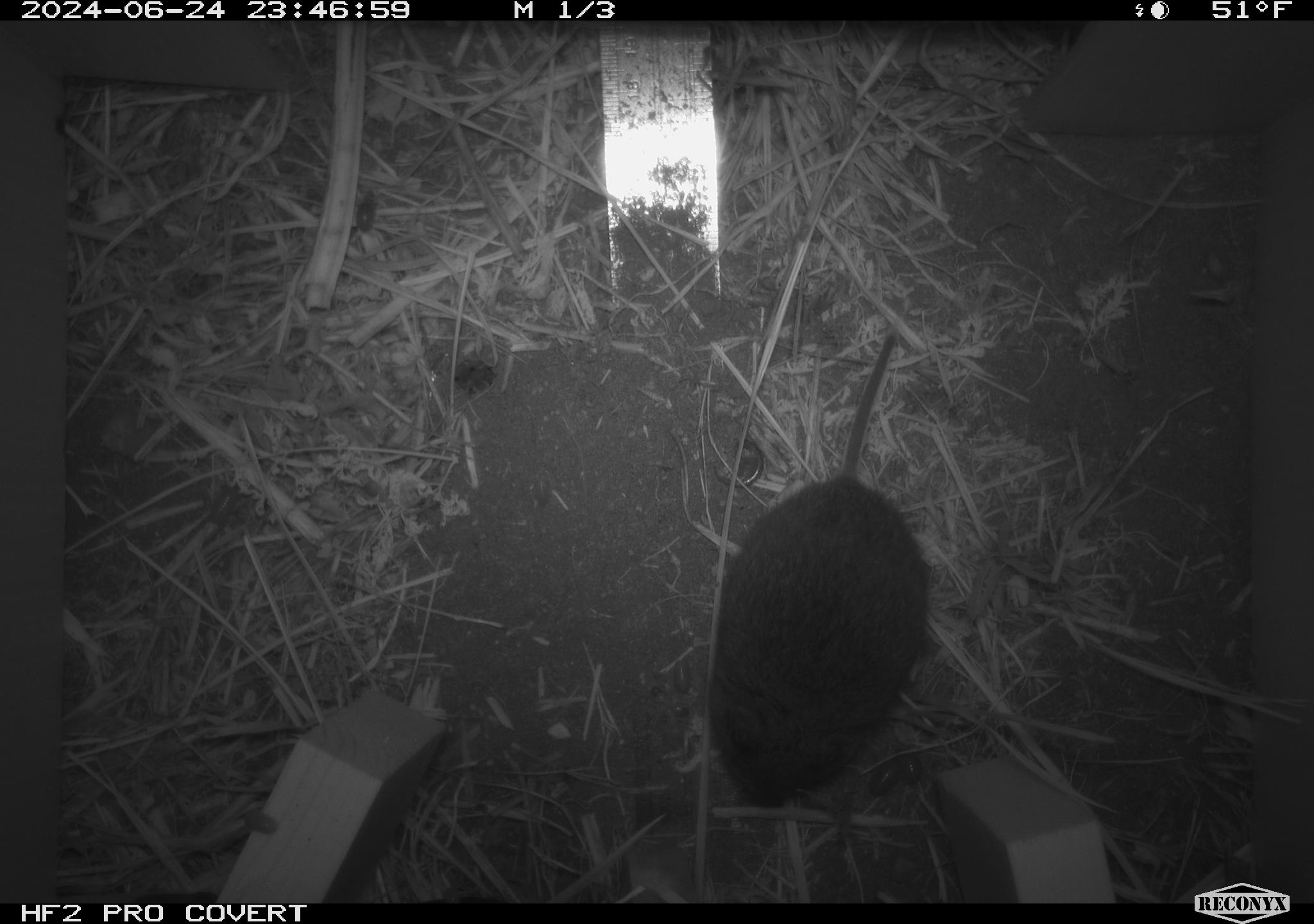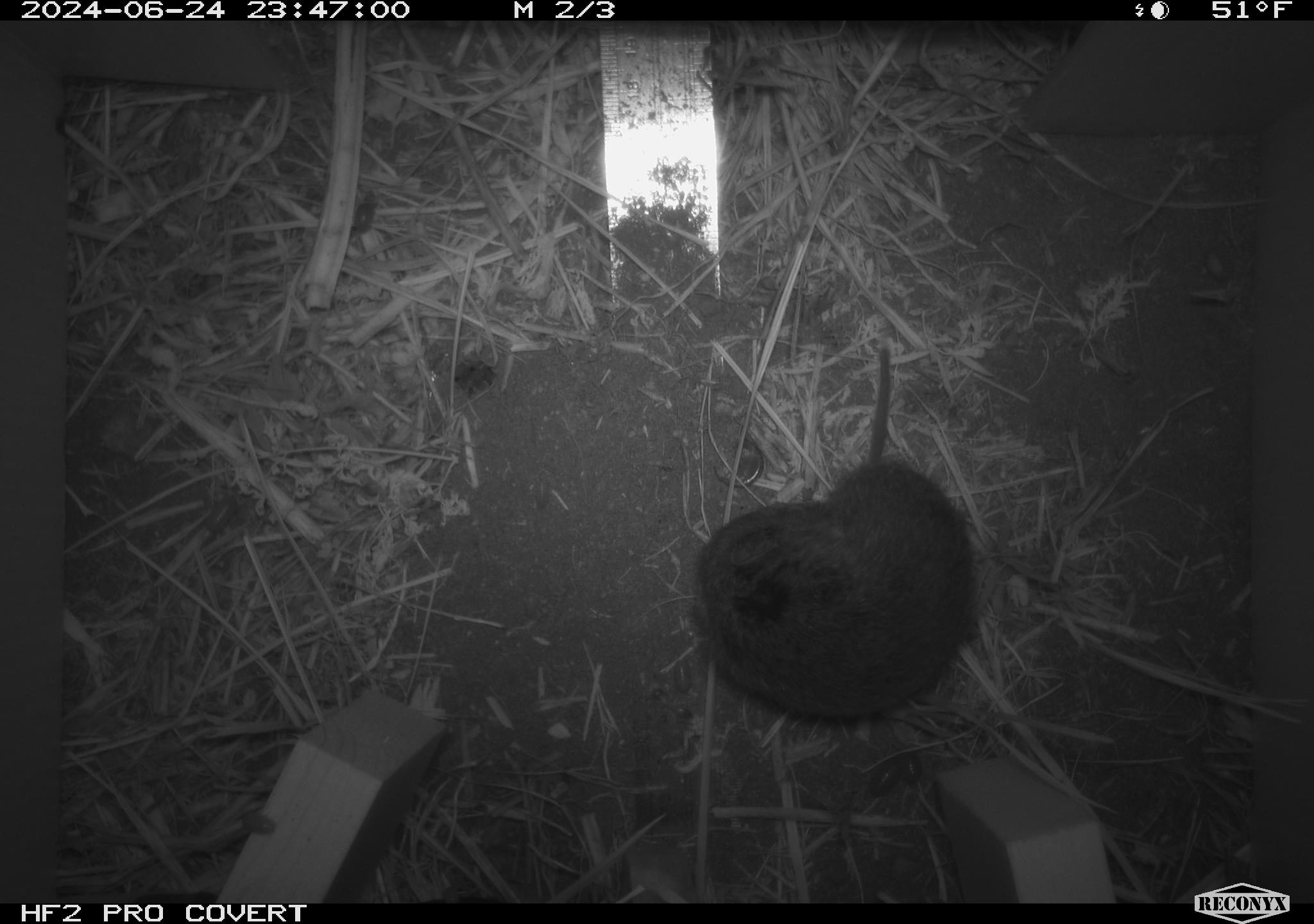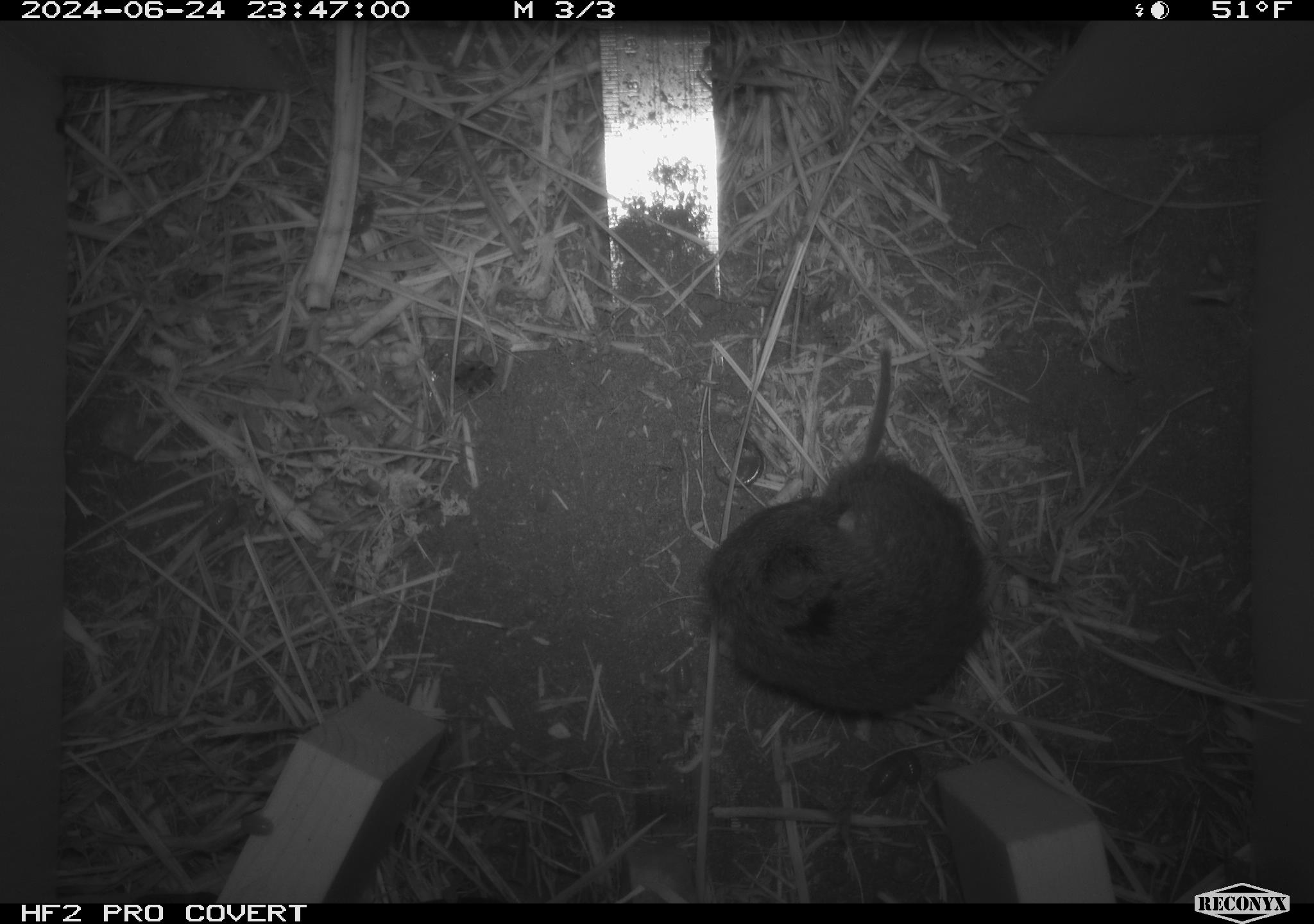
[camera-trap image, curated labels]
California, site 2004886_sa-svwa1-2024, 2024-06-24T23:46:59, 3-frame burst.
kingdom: Animalia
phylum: Chordata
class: Mammalia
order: Rodentia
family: Cricetidae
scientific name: Arvicolinae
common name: voles, lemmings, and muskrats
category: arvicolinae subfamily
Arvicolinae subfamily (voles, lemmings, and muskrats) (Arvicolinae).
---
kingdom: Animalia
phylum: Arthropoda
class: Malacostraca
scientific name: Malacostraca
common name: amphipods, crabs, isopods, krill, lobsters and shrimps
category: malacostracan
Malacostracan (amphipods, crabs, isopods, krill, lobsters and shrimps) (Malacostraca).